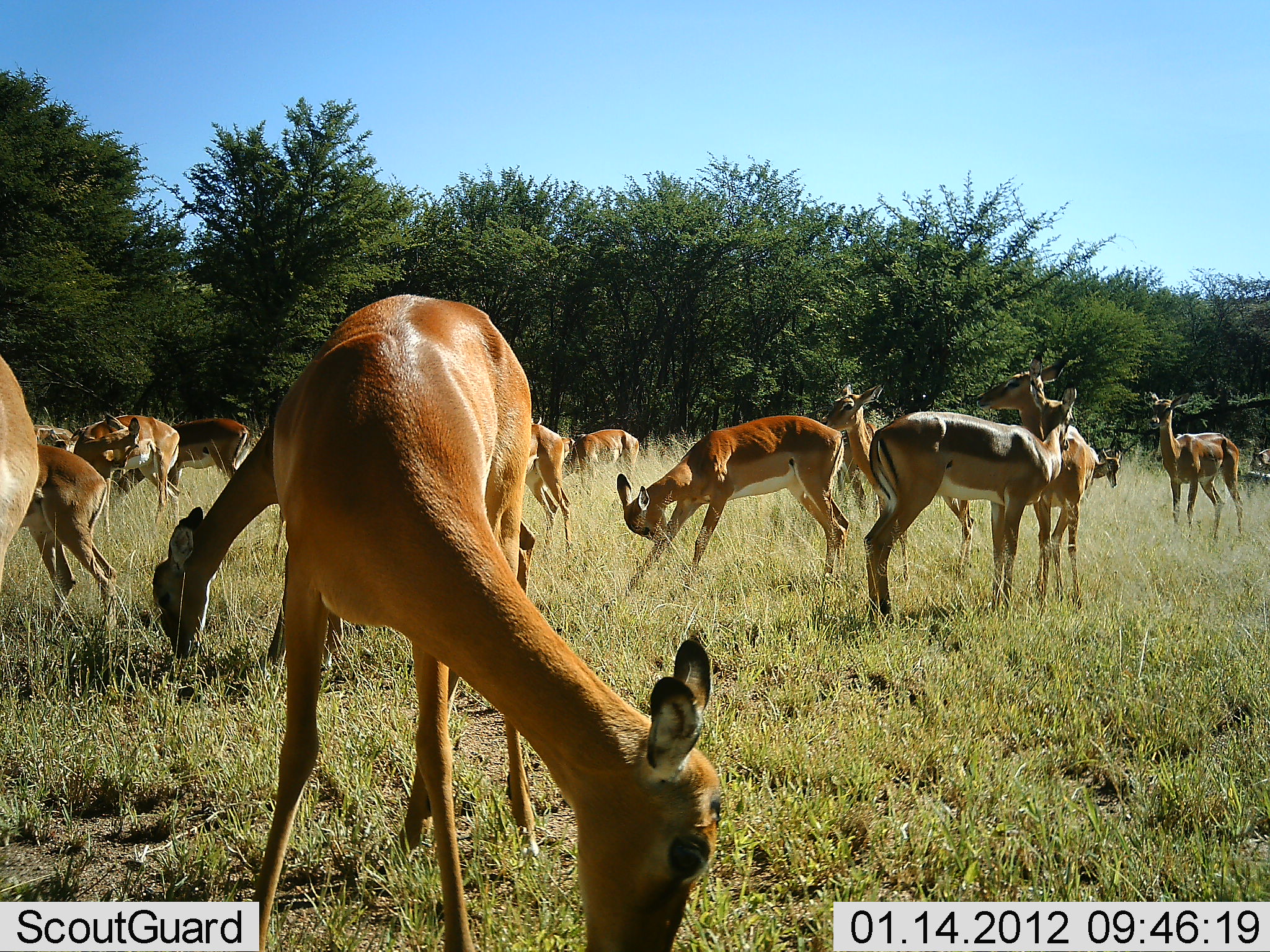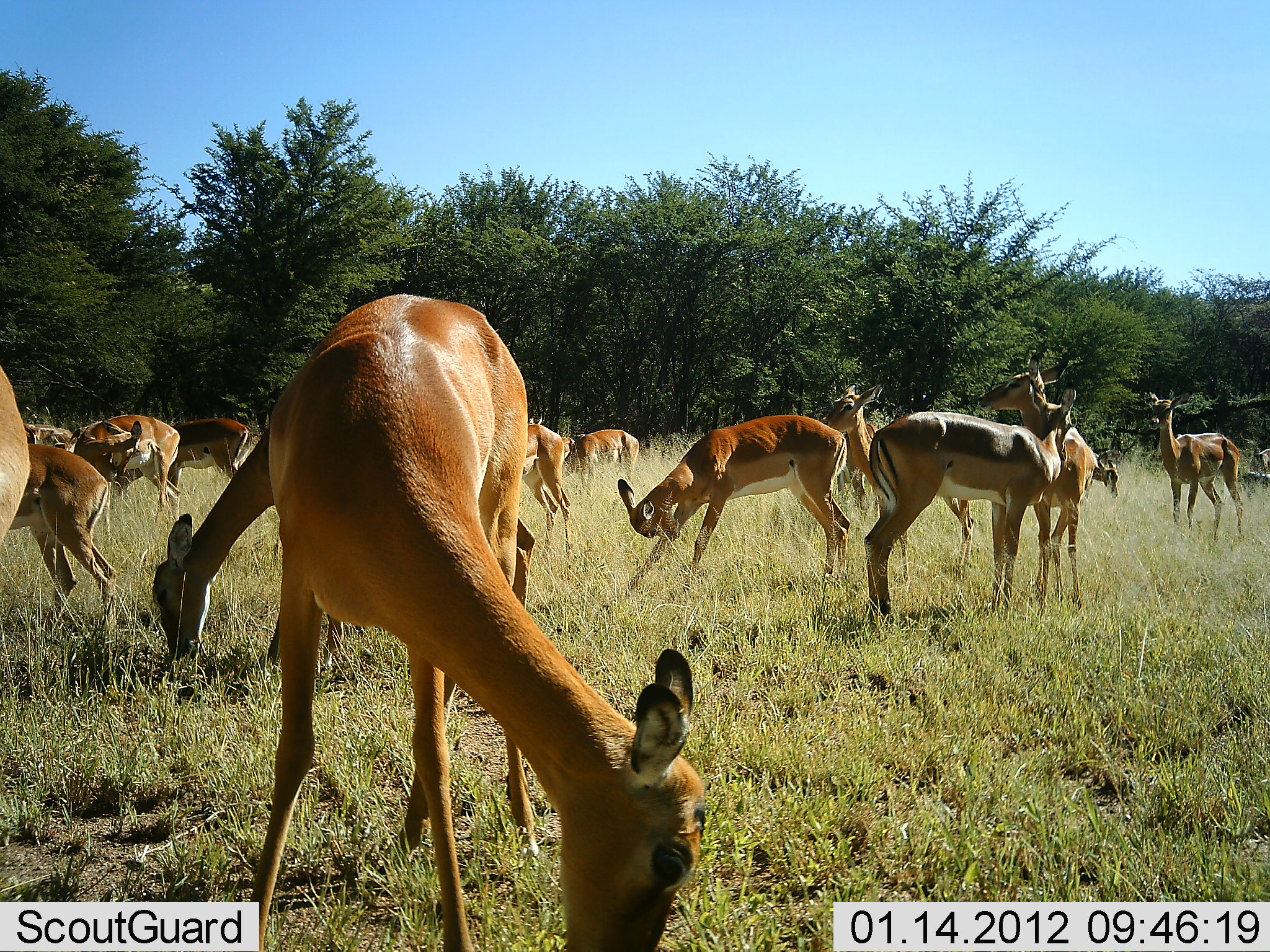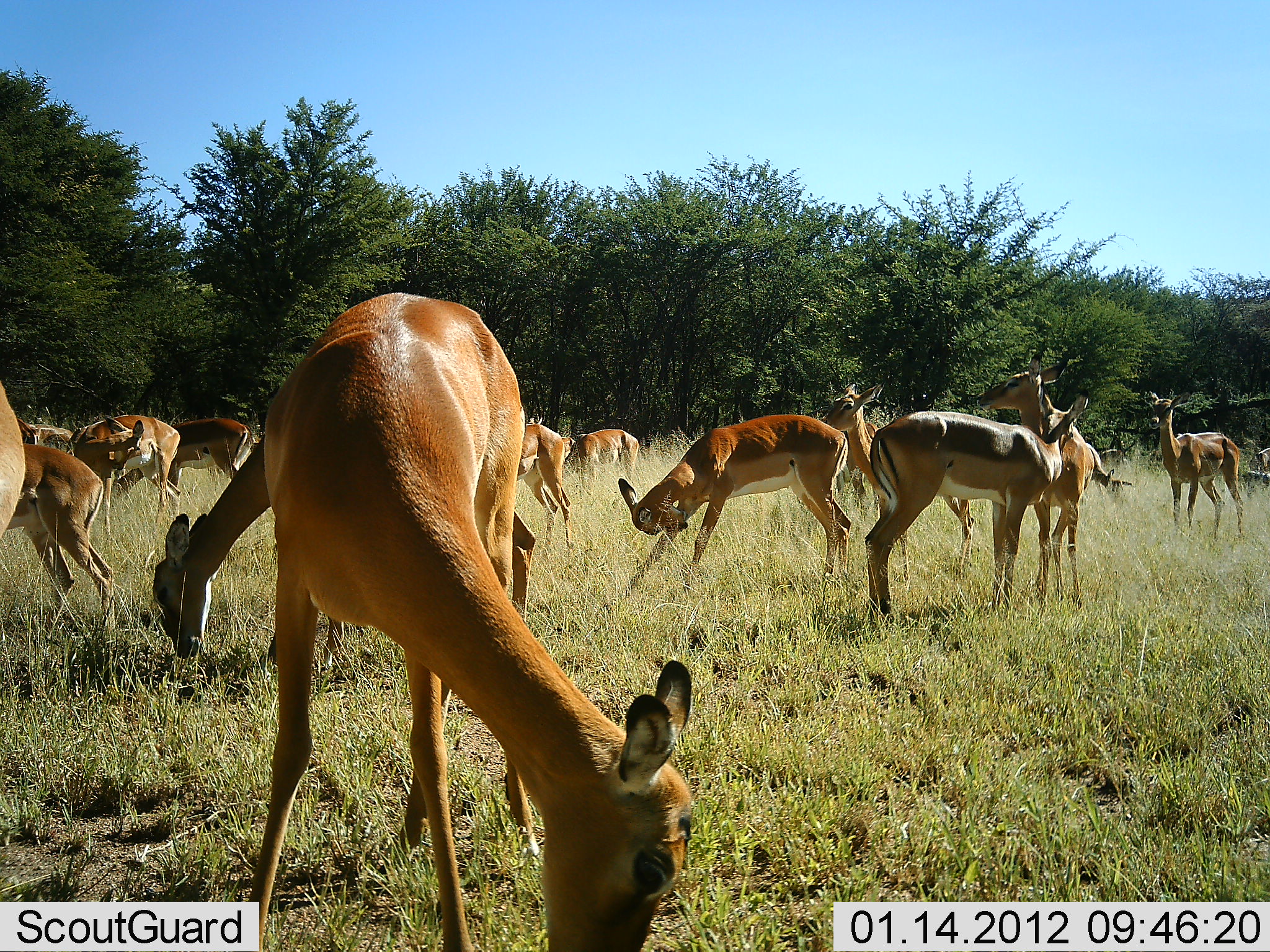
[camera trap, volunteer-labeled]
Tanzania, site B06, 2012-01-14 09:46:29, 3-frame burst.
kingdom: Animalia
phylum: Chordata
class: Mammalia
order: Artiodactyla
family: Bovidae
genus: Aepyceros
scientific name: Aepyceros melampus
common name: impala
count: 11-50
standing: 74%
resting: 0%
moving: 4%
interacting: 15%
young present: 0%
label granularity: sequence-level